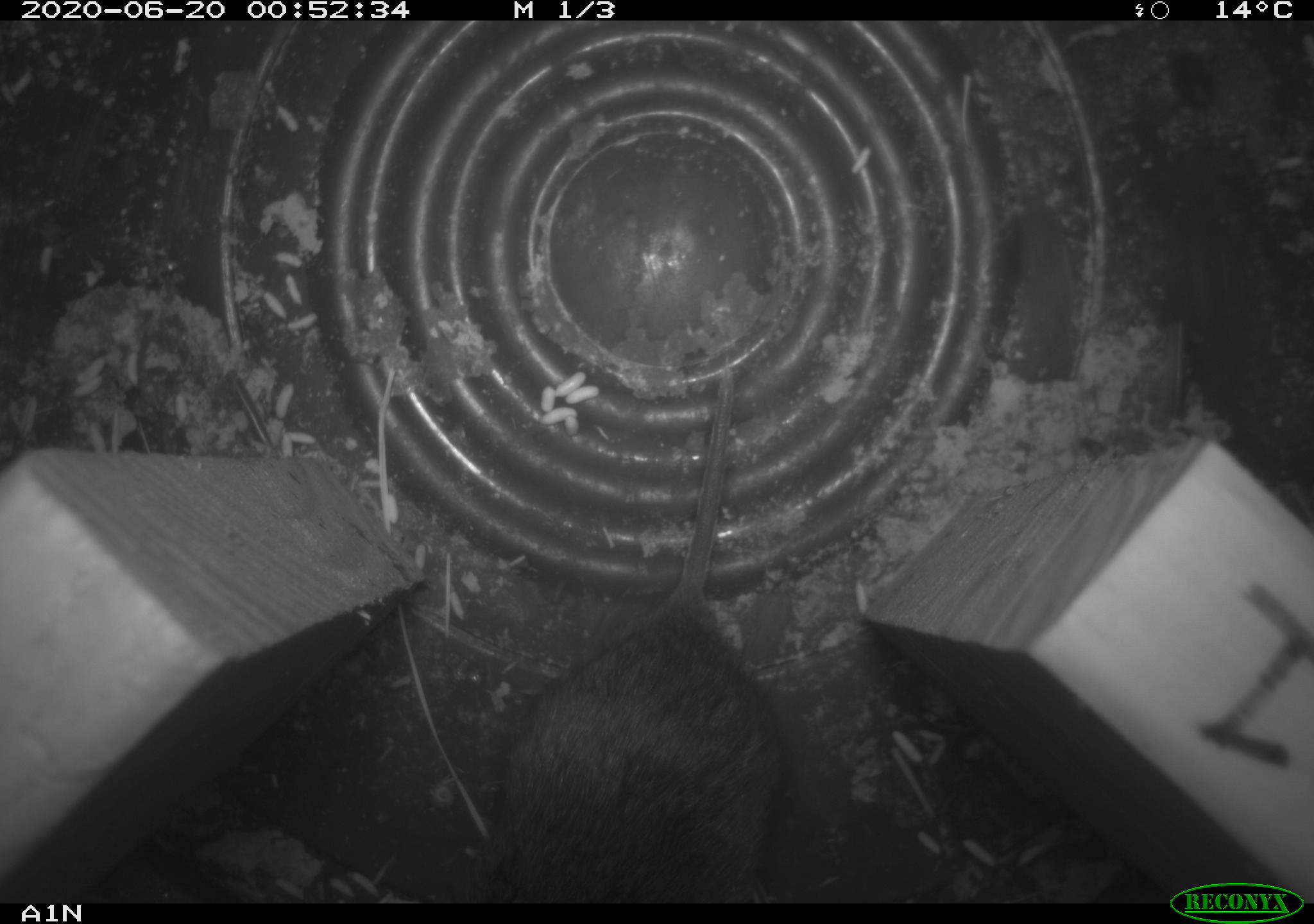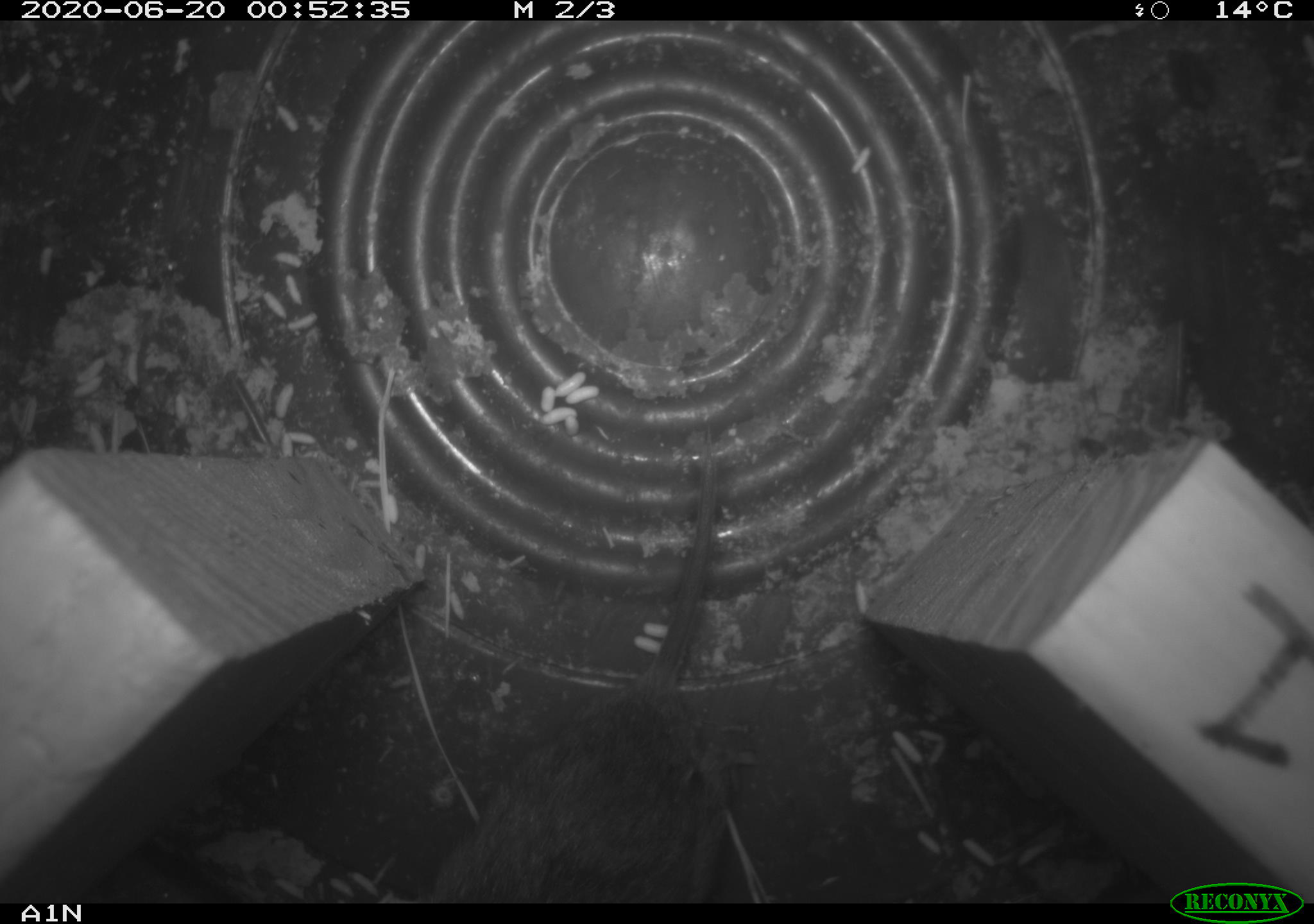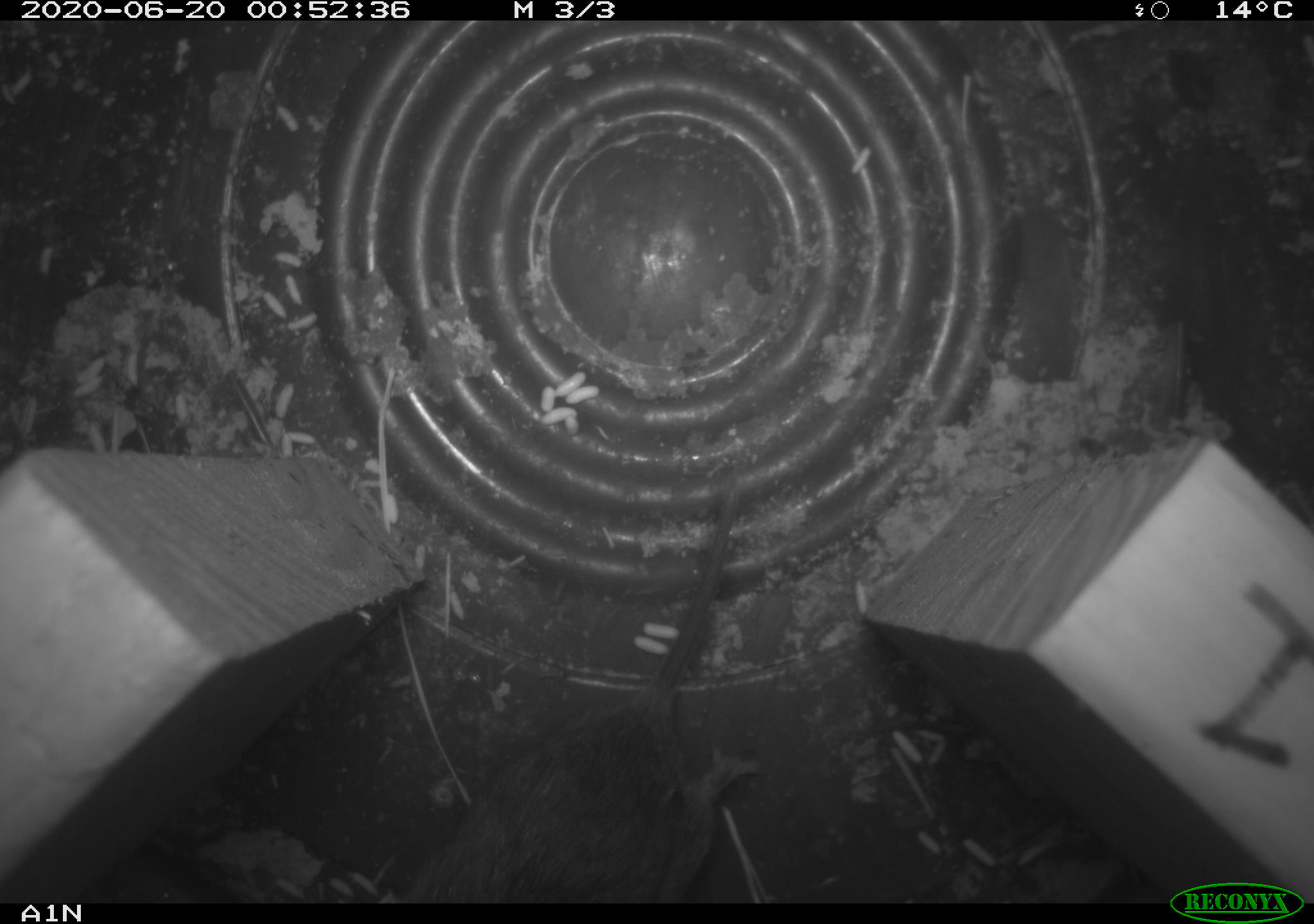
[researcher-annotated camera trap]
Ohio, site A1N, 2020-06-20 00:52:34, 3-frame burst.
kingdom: Animalia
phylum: Chordata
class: Mammalia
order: Rodentia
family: Cricetidae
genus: Microtus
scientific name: Microtus pennsylvanicus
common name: meadow vole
Meadow vole (Microtus pennsylvanicus).